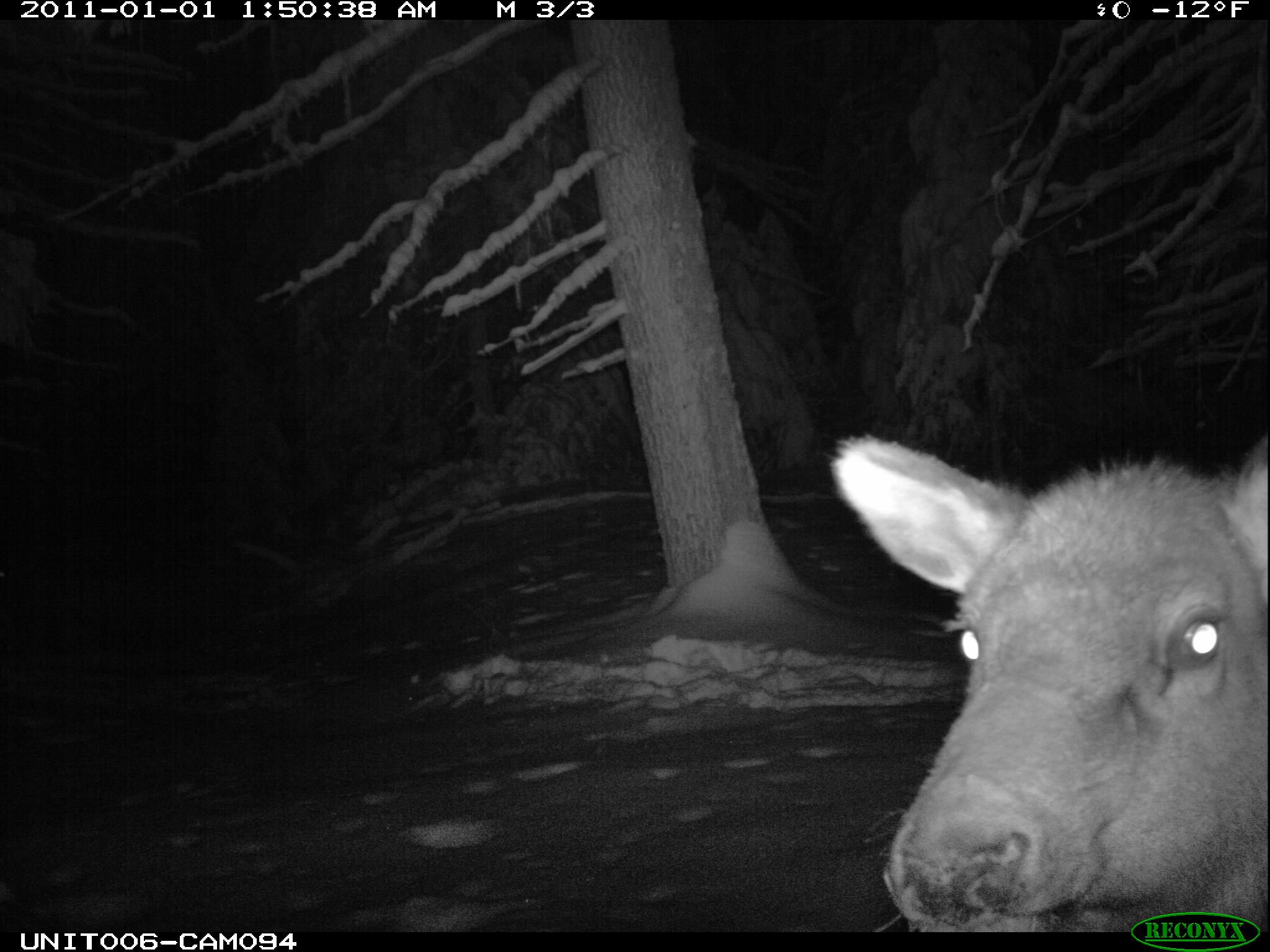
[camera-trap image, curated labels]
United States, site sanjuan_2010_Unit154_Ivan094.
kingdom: Animalia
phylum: Chordata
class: Mammalia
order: Artiodactyla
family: Cervidae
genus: Cervus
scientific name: Cervus elaphus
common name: red deer